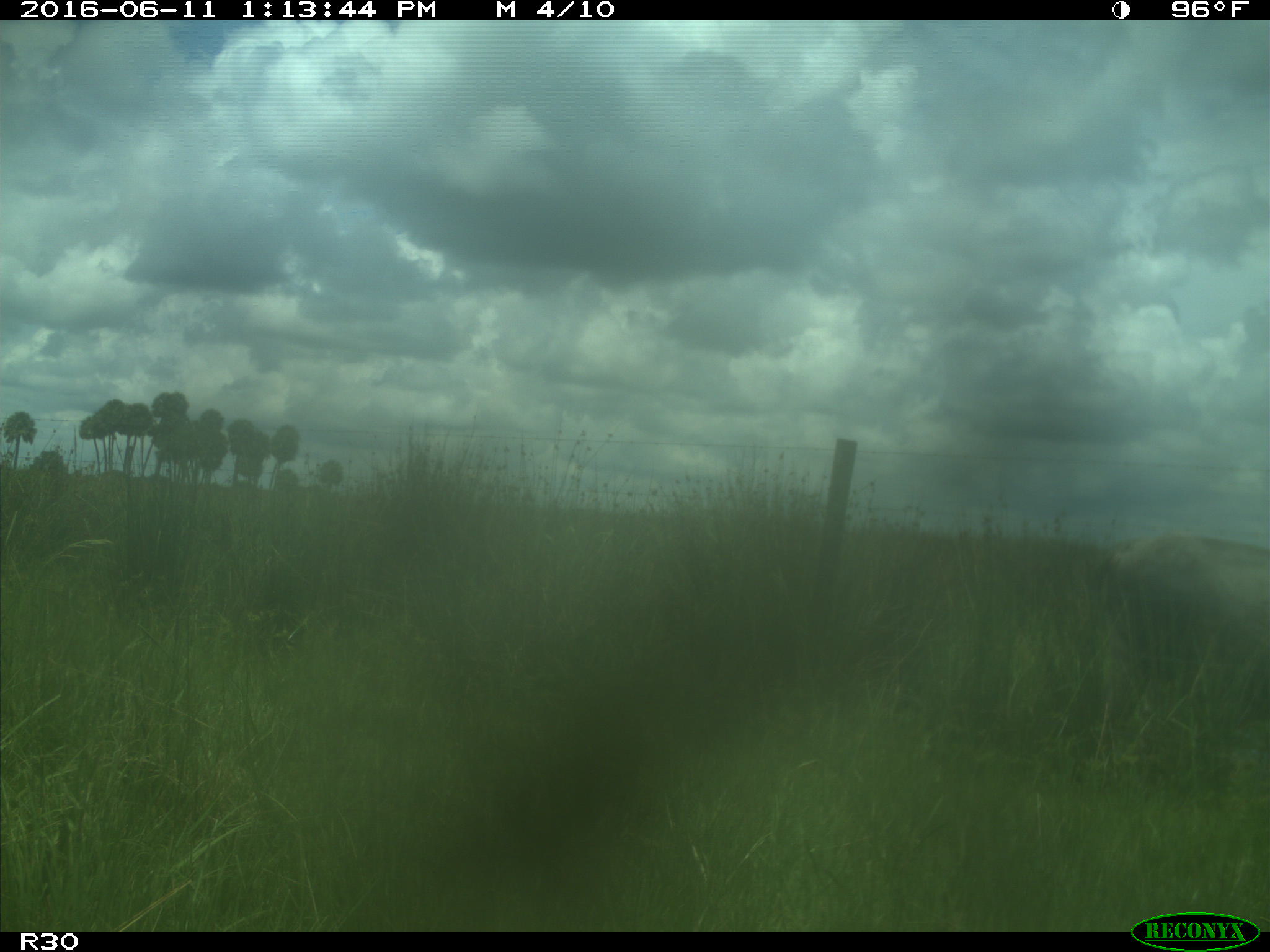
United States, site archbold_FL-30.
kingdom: Animalia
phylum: Chordata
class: Mammalia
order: Artiodactyla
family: Bovidae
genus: Bos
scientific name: Bos taurus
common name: domestic cow